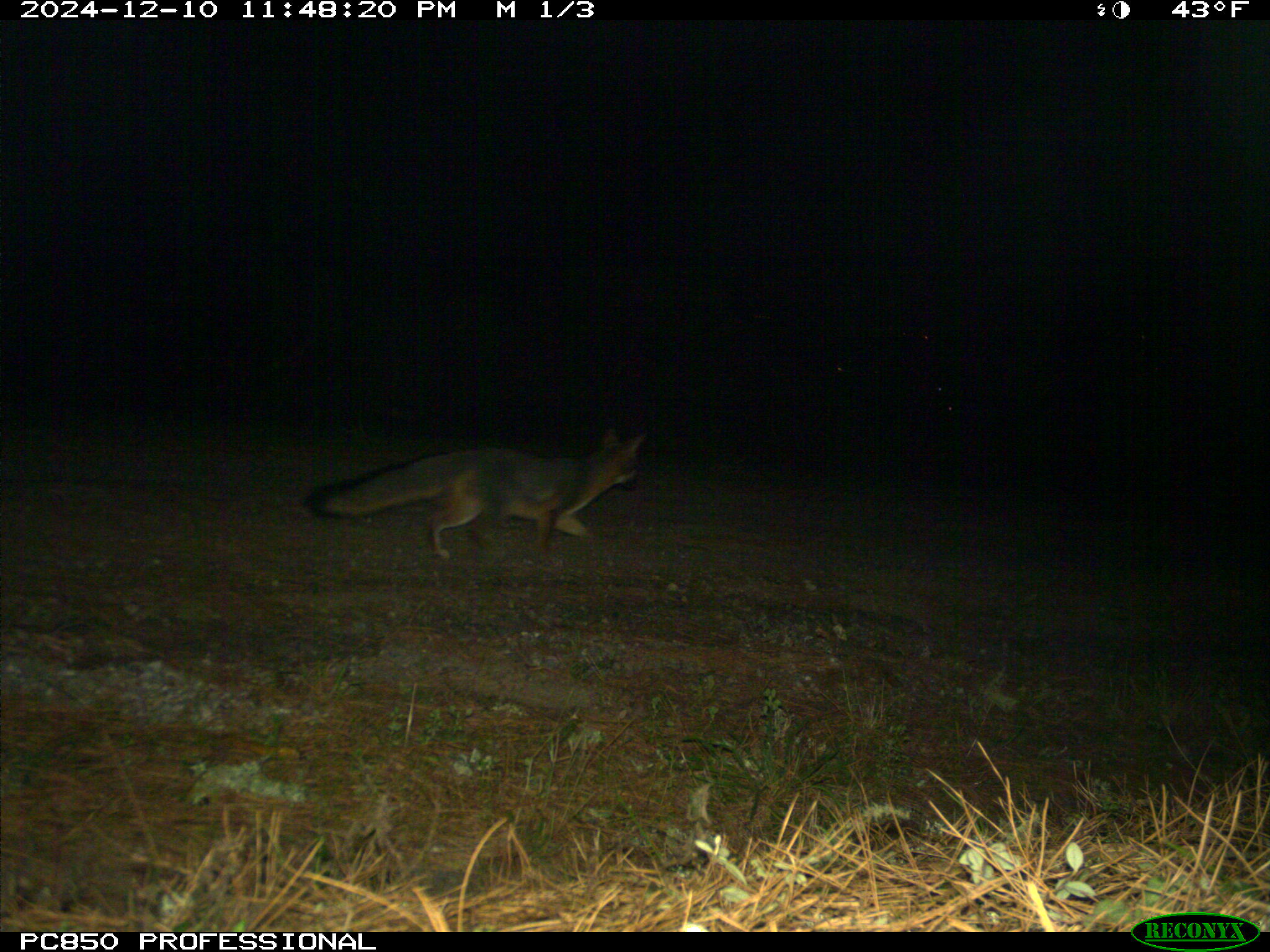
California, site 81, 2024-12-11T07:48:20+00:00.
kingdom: Animalia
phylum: Chordata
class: Mammalia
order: Carnivora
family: Canidae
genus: Urocyon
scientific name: Urocyon cinereoargenteus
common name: gray fox